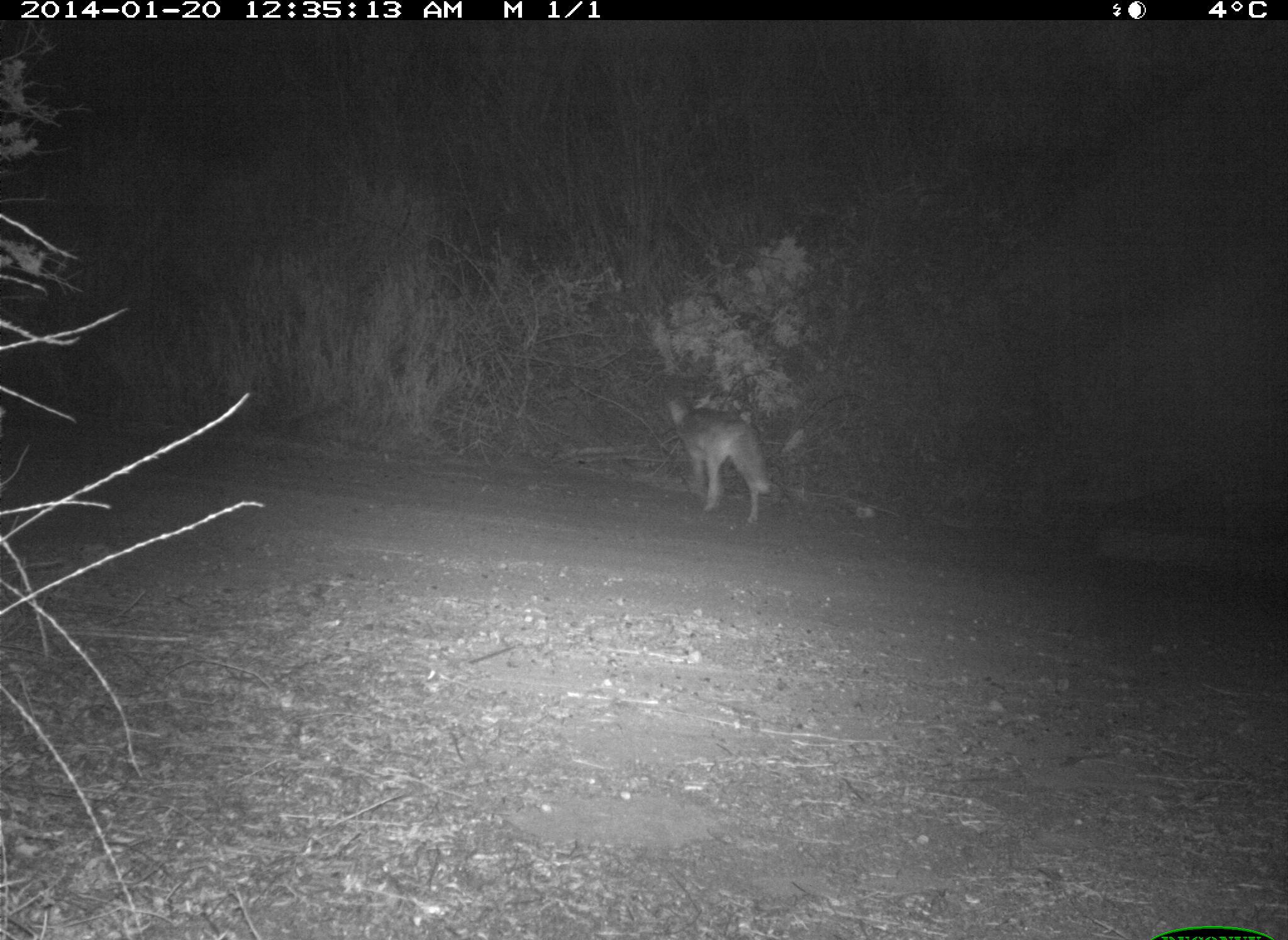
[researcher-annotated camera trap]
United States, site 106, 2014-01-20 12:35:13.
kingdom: Animalia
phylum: Chordata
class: Mammalia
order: Carnivora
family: Canidae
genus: Canis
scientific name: Canis latrans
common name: coyote